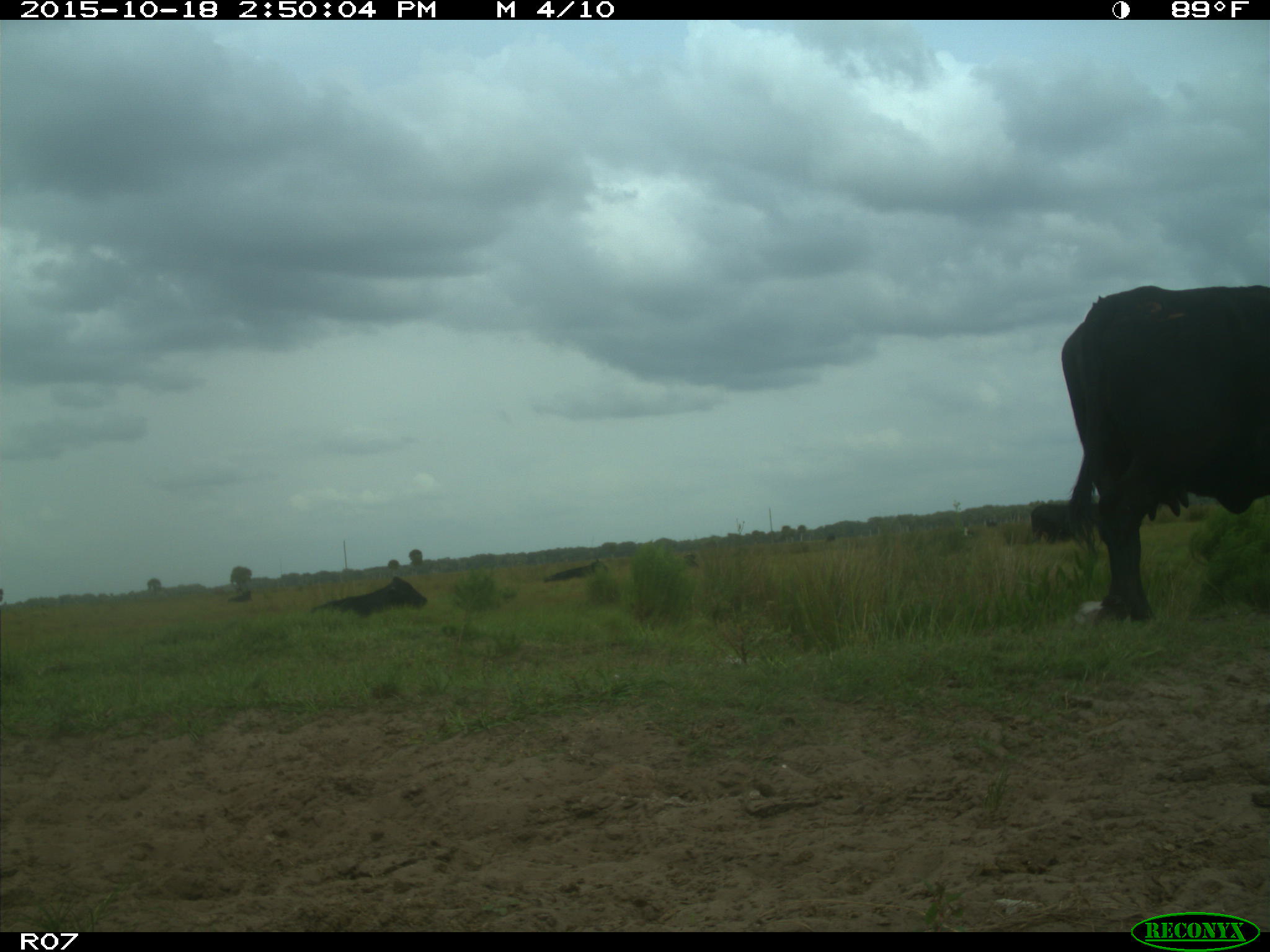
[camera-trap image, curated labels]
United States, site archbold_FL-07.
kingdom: Animalia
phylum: Chordata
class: Mammalia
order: Artiodactyla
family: Bovidae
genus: Bos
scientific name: Bos taurus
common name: domestic cow